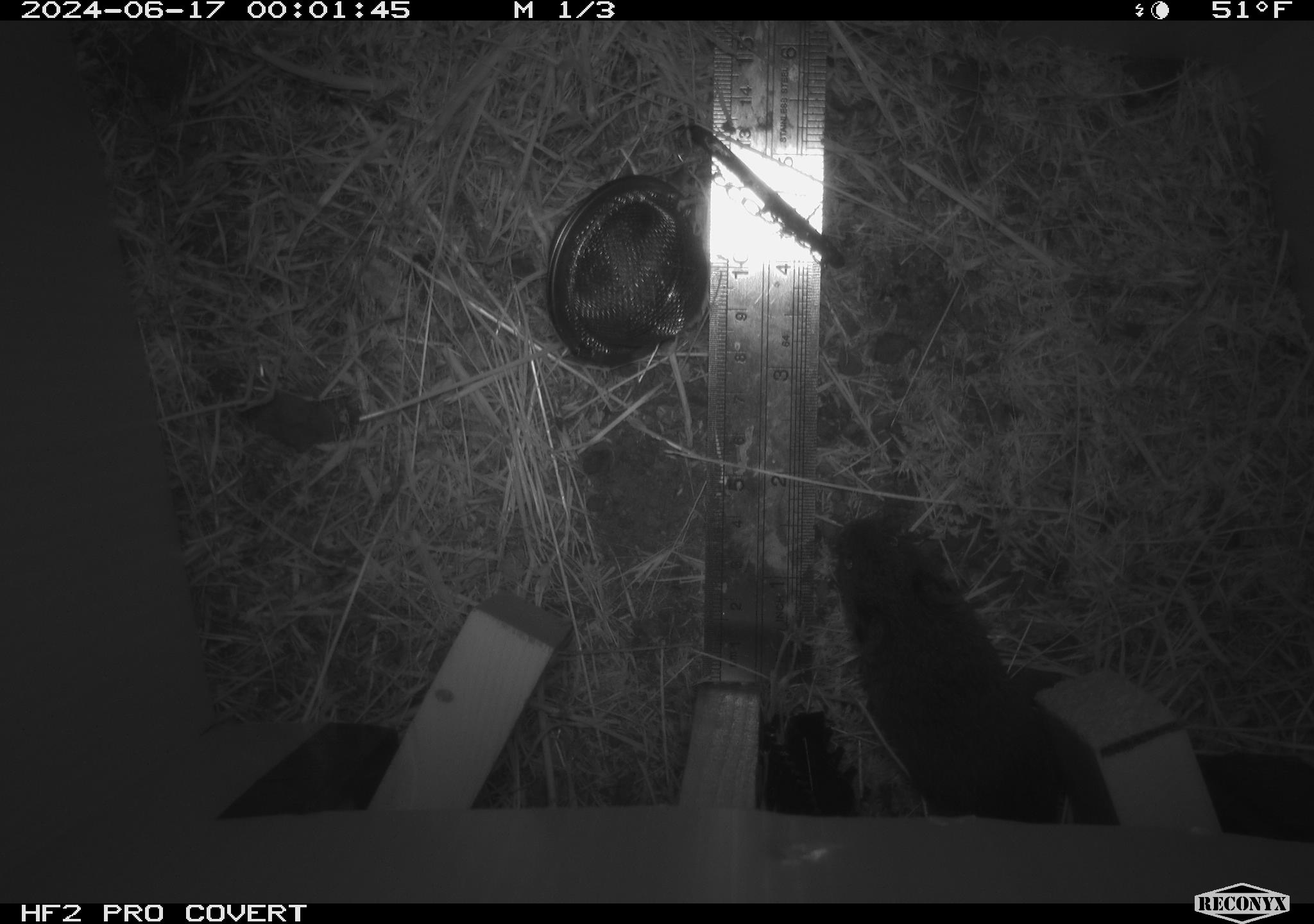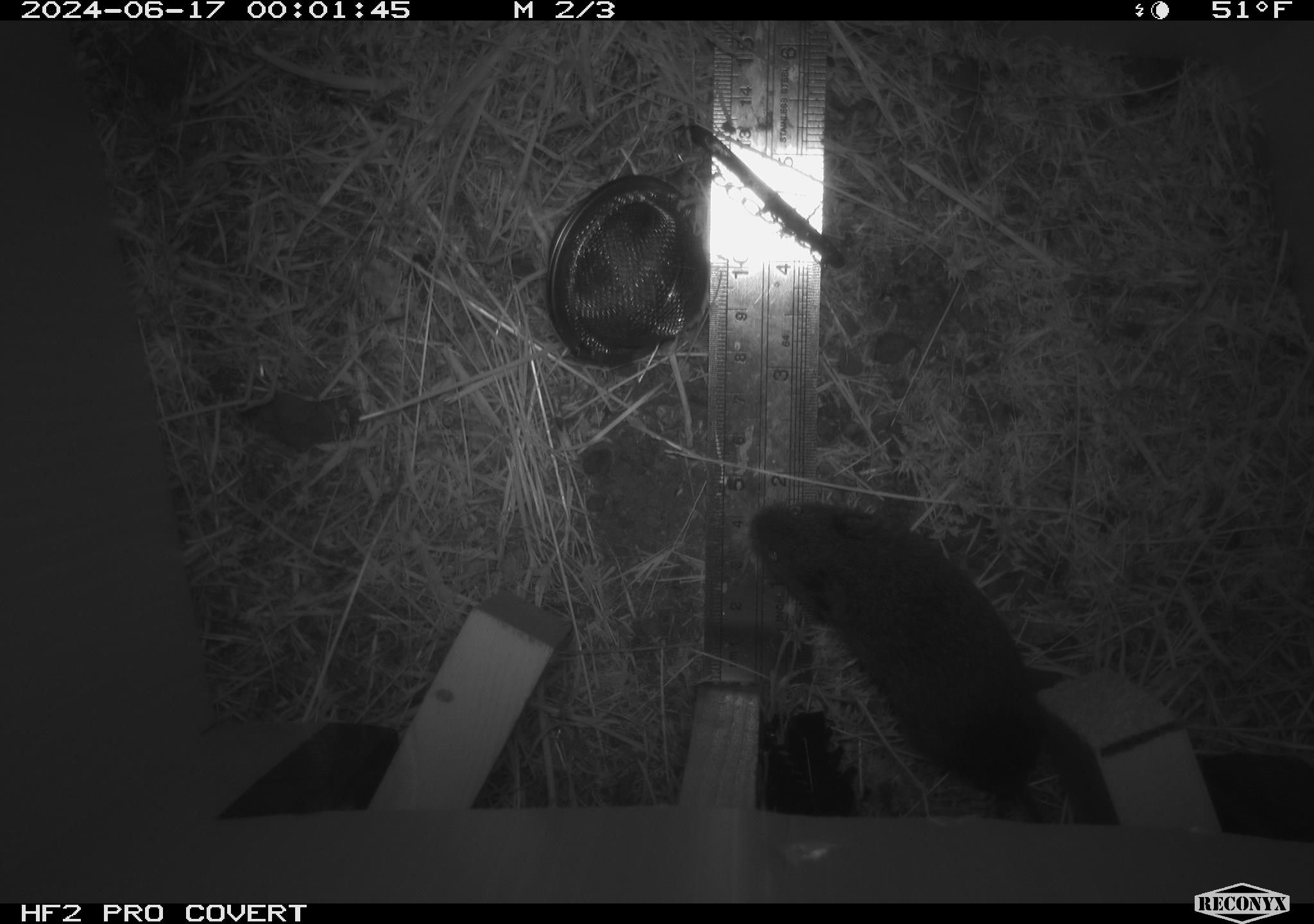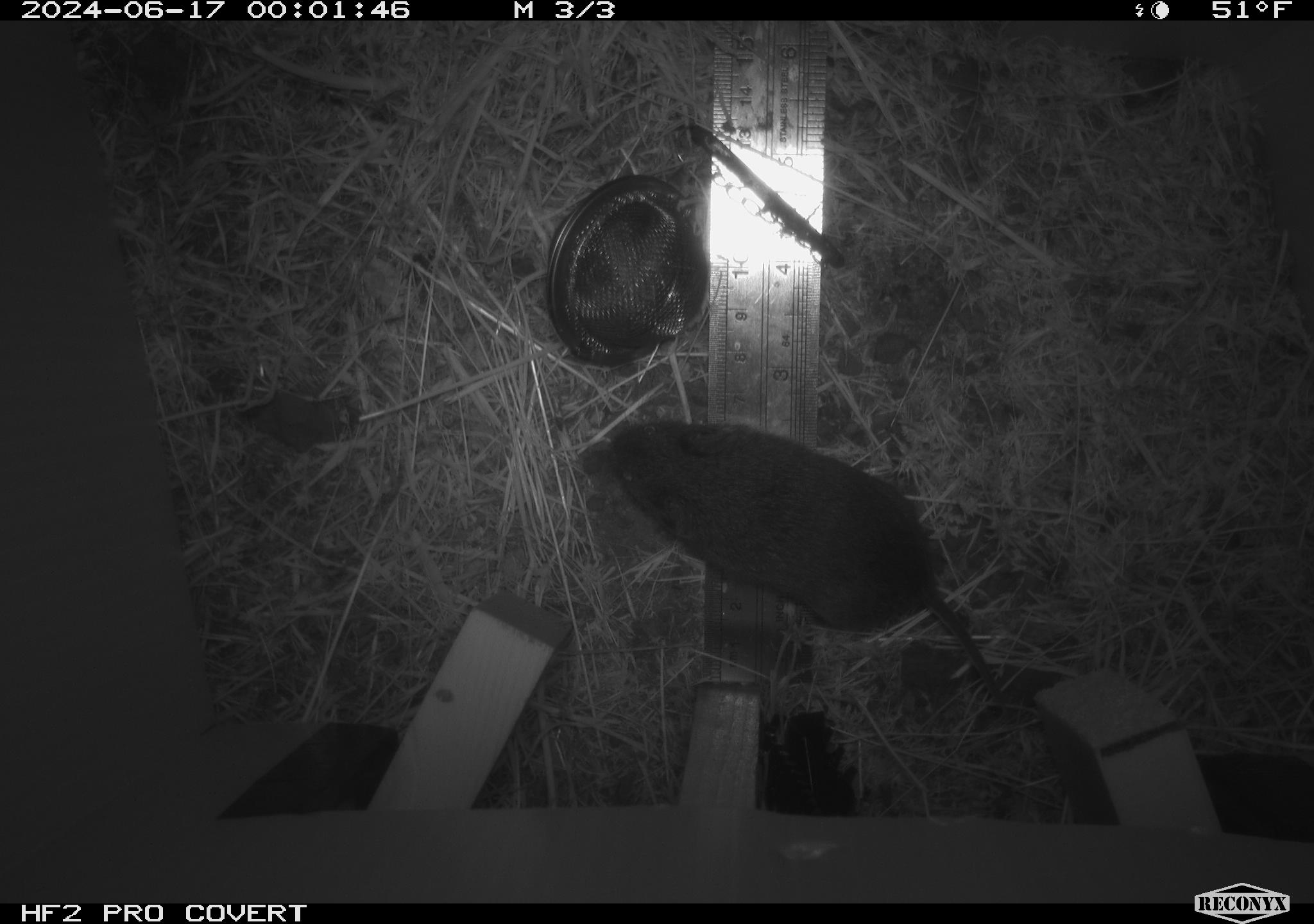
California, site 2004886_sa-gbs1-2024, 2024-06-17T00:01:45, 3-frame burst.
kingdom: Animalia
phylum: Chordata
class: Mammalia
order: Rodentia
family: Cricetidae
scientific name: Arvicolinae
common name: voles, lemmings, and muskrats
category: arvicolinae subfamily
Arvicolinae subfamily (voles, lemmings, and muskrats) (Arvicolinae).